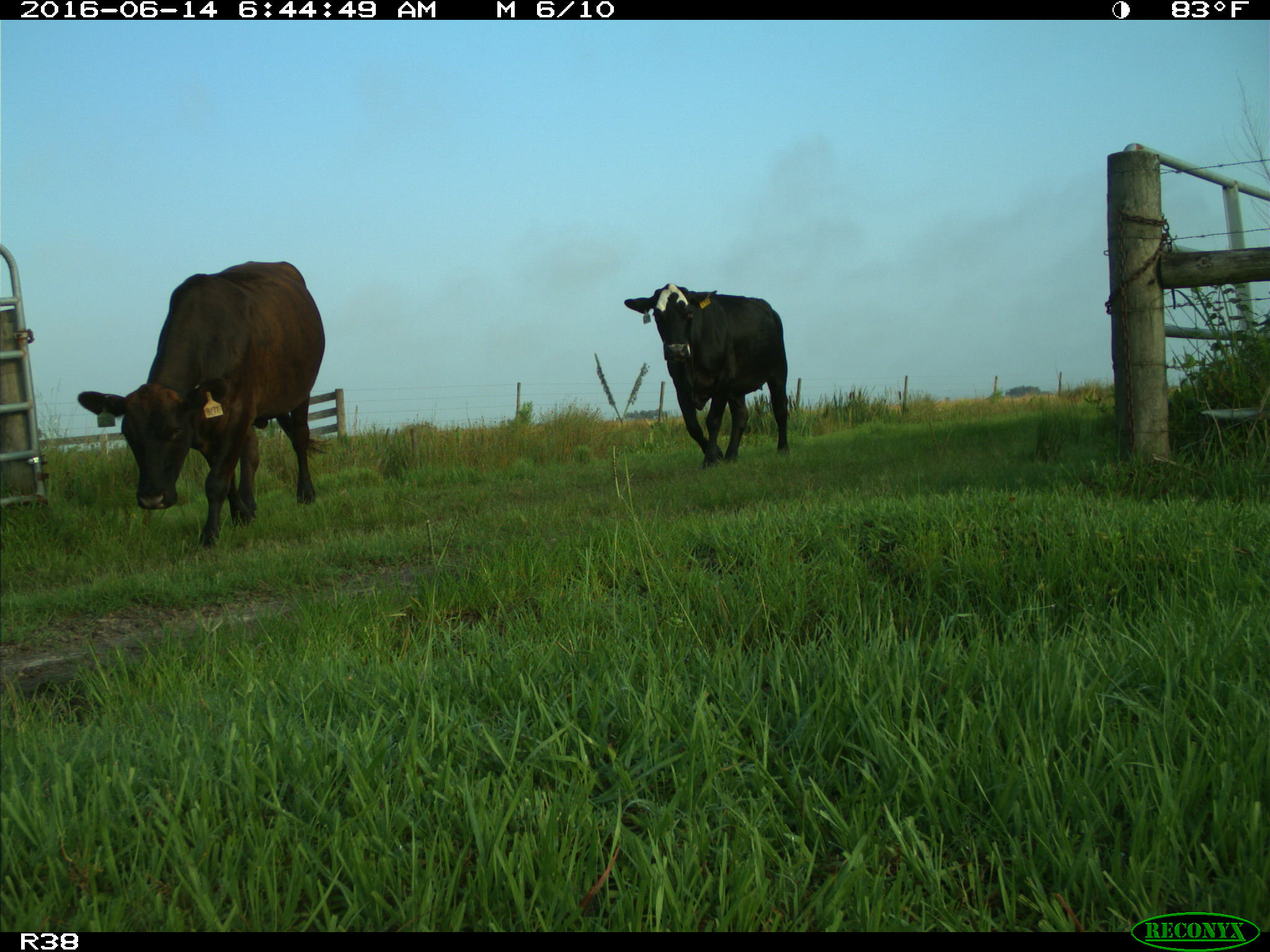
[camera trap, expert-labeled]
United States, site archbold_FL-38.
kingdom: Animalia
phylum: Chordata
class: Mammalia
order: Artiodactyla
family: Bovidae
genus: Bos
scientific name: Bos taurus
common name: domestic cow